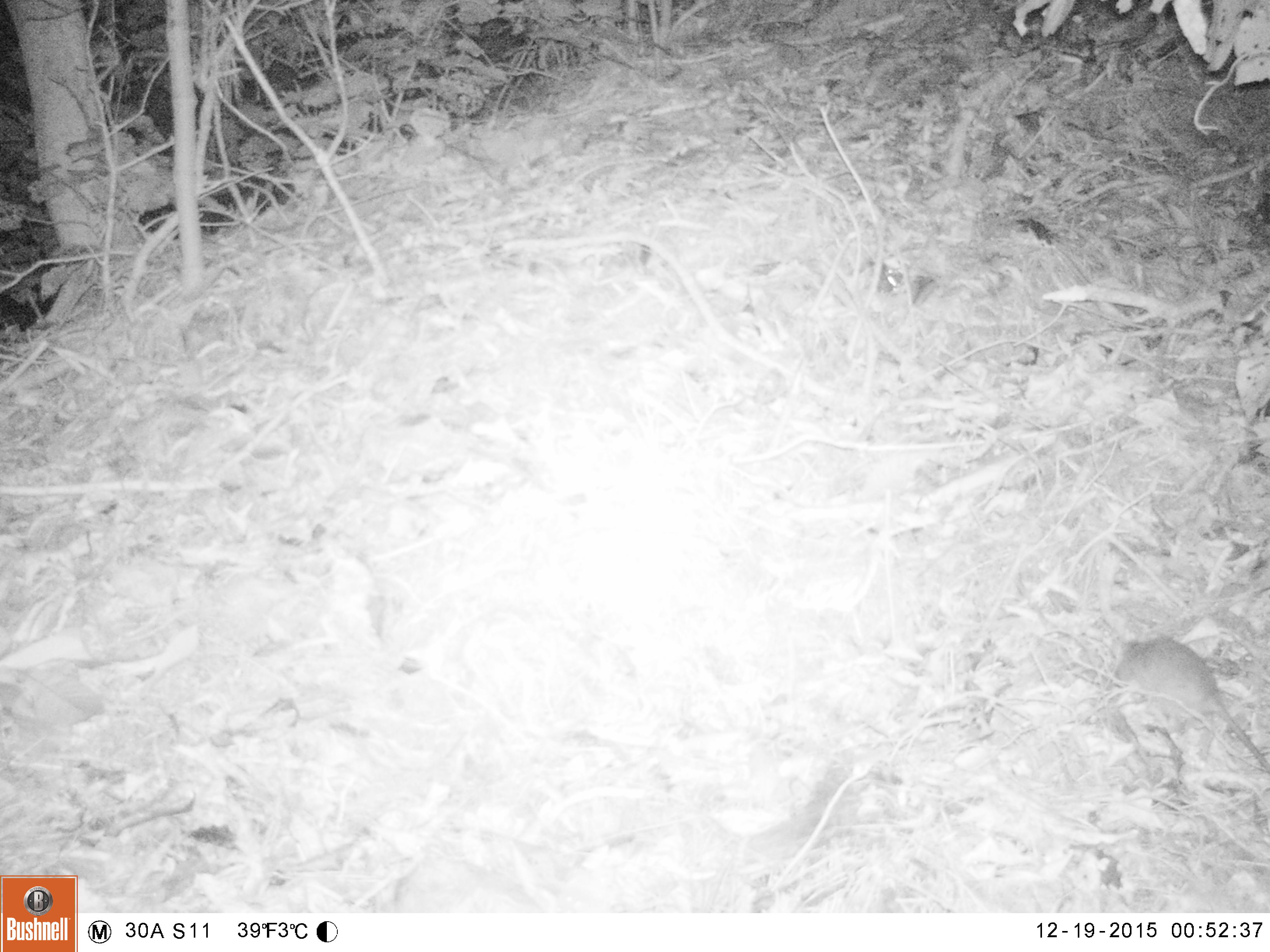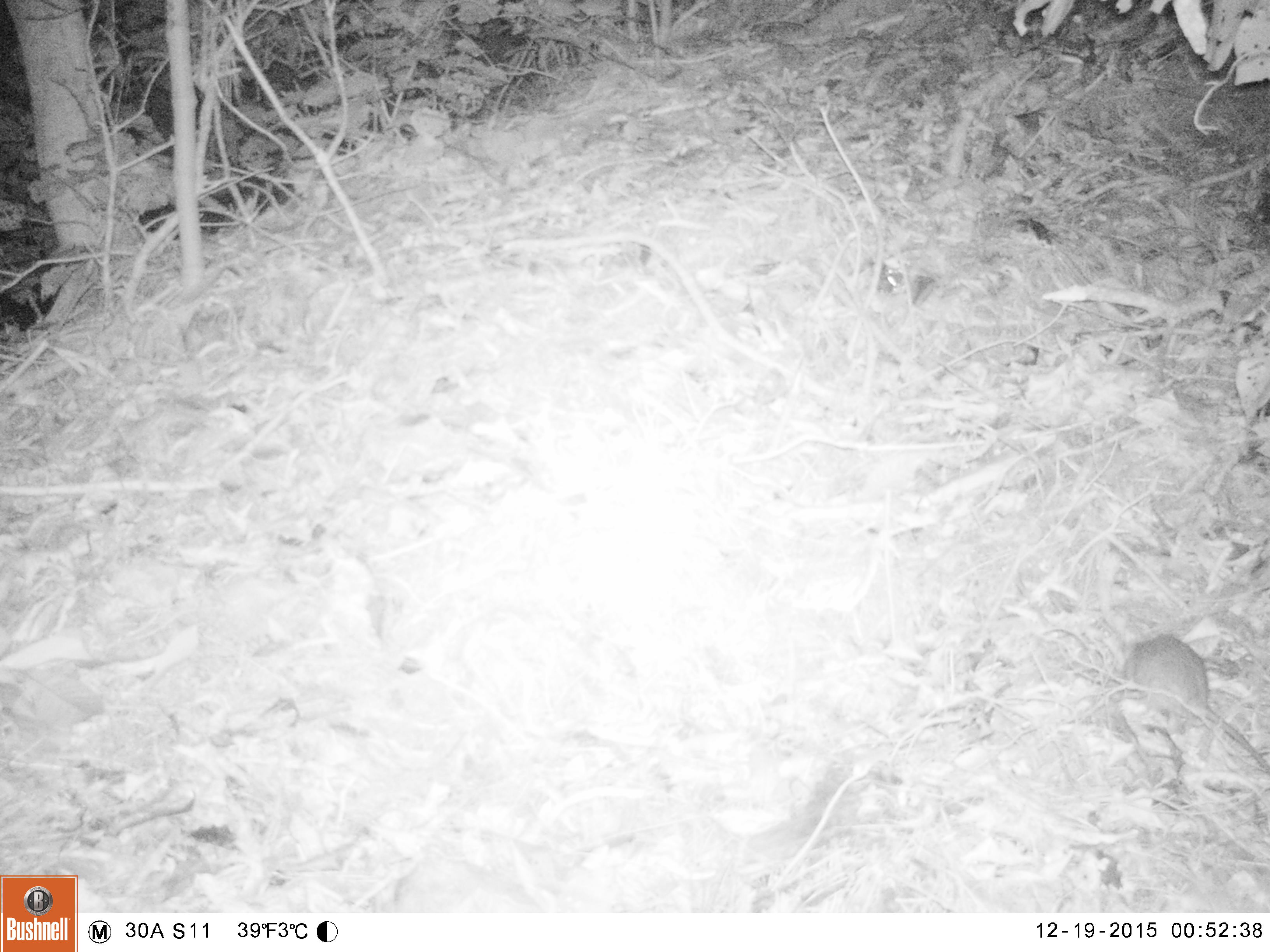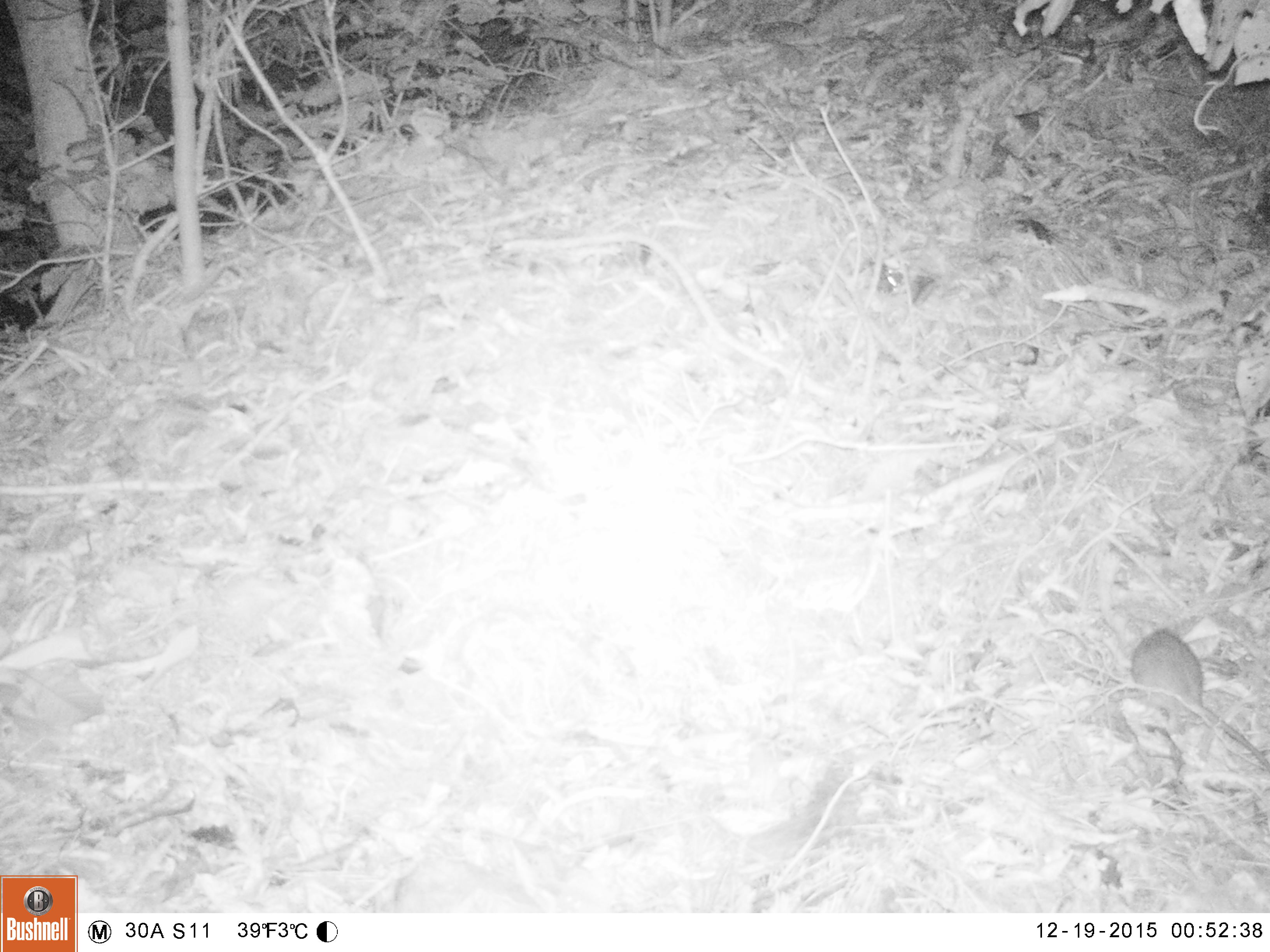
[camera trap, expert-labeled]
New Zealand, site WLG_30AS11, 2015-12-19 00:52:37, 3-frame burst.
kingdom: Animalia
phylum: Chordata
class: Mammalia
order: Rodentia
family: Muridae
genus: Rattus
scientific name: Rattus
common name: rat